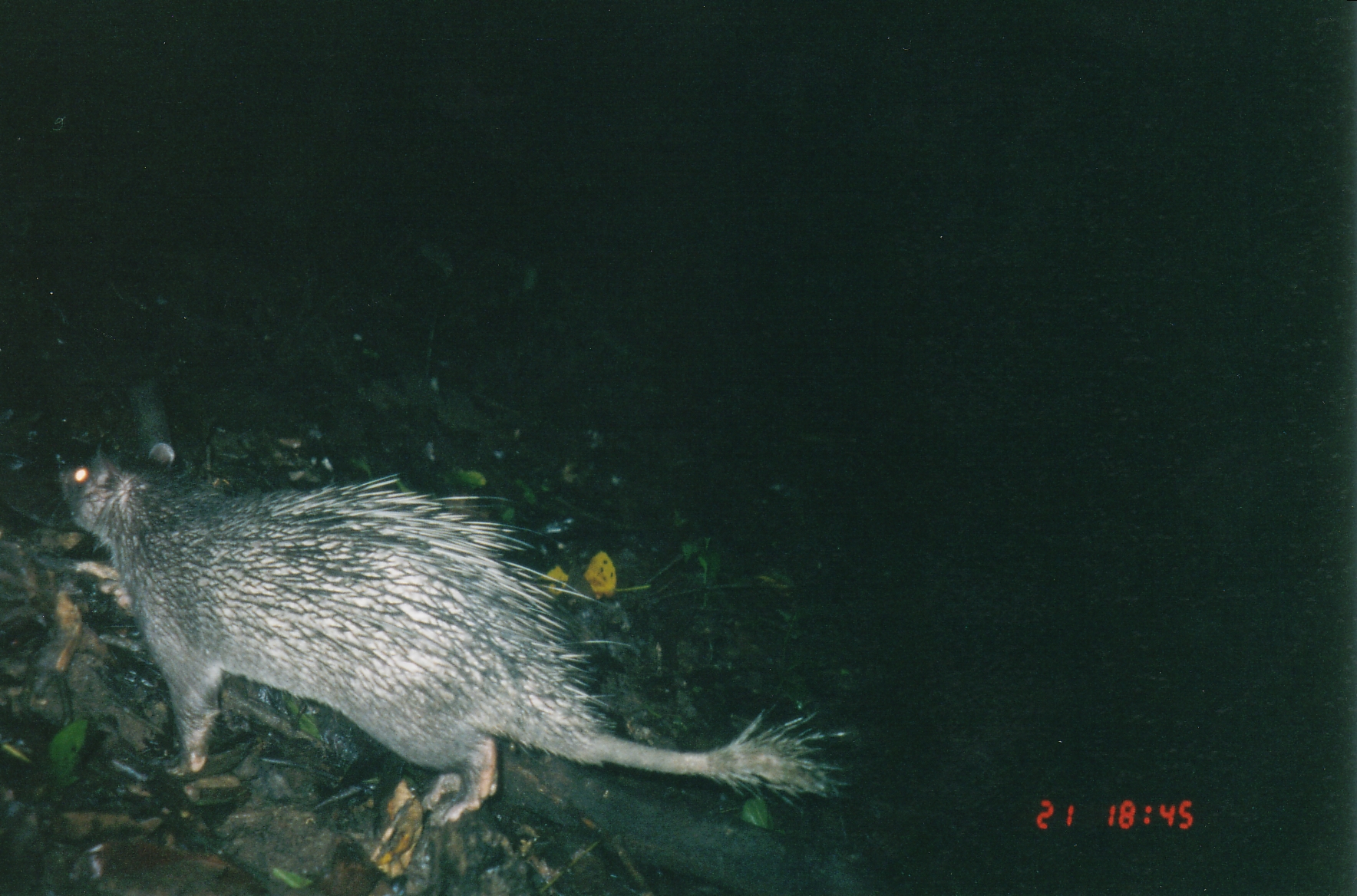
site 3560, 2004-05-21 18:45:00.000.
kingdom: Animalia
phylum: Chordata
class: Mammalia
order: Rodentia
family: Hystricidae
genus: Atherurus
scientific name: Atherurus macrourus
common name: asian brush-tailed porcupine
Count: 1.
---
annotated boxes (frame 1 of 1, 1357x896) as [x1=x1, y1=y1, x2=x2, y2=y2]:
atherurus macrourus: [x1=55, y1=437, x2=843, y2=828]